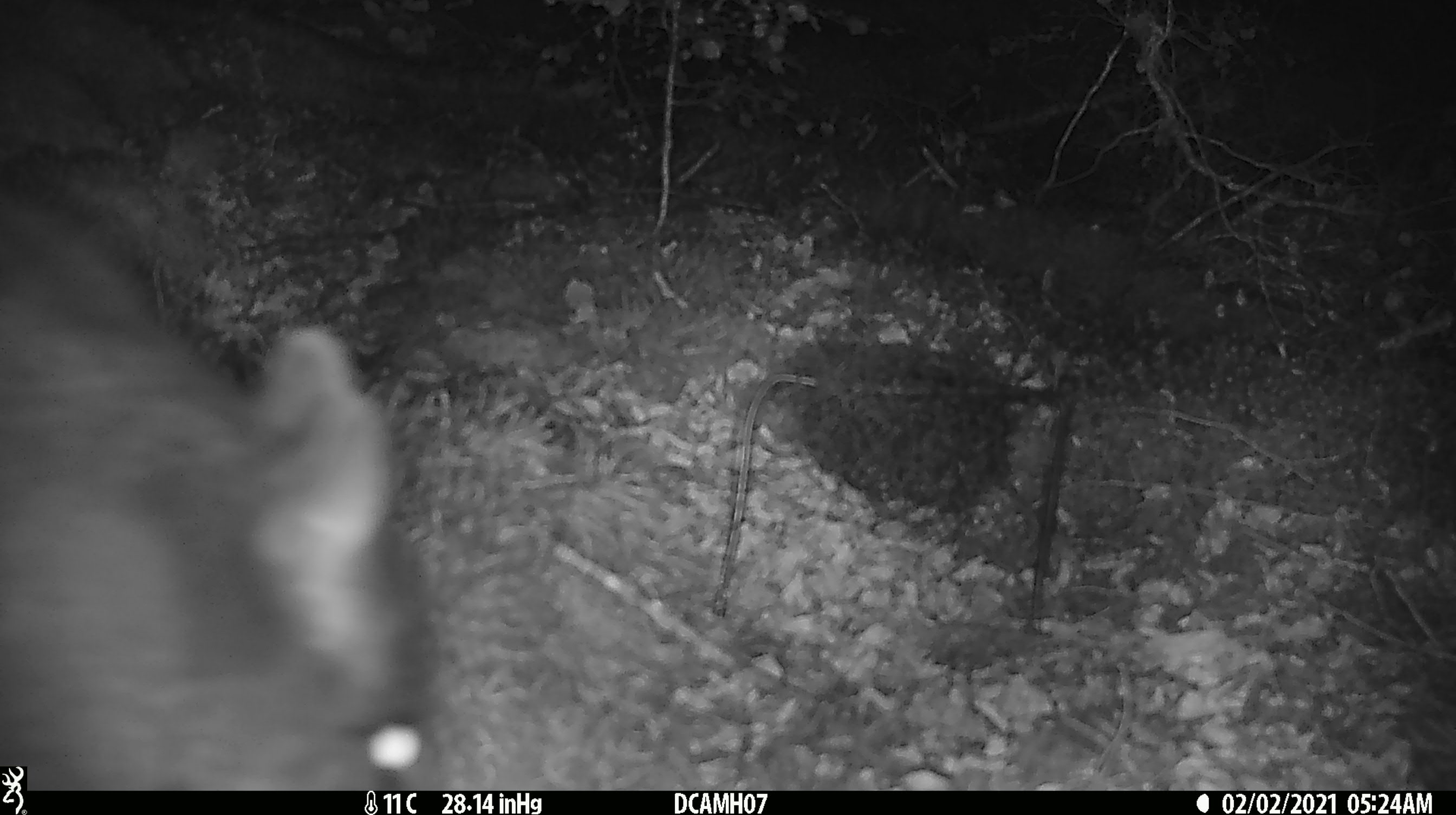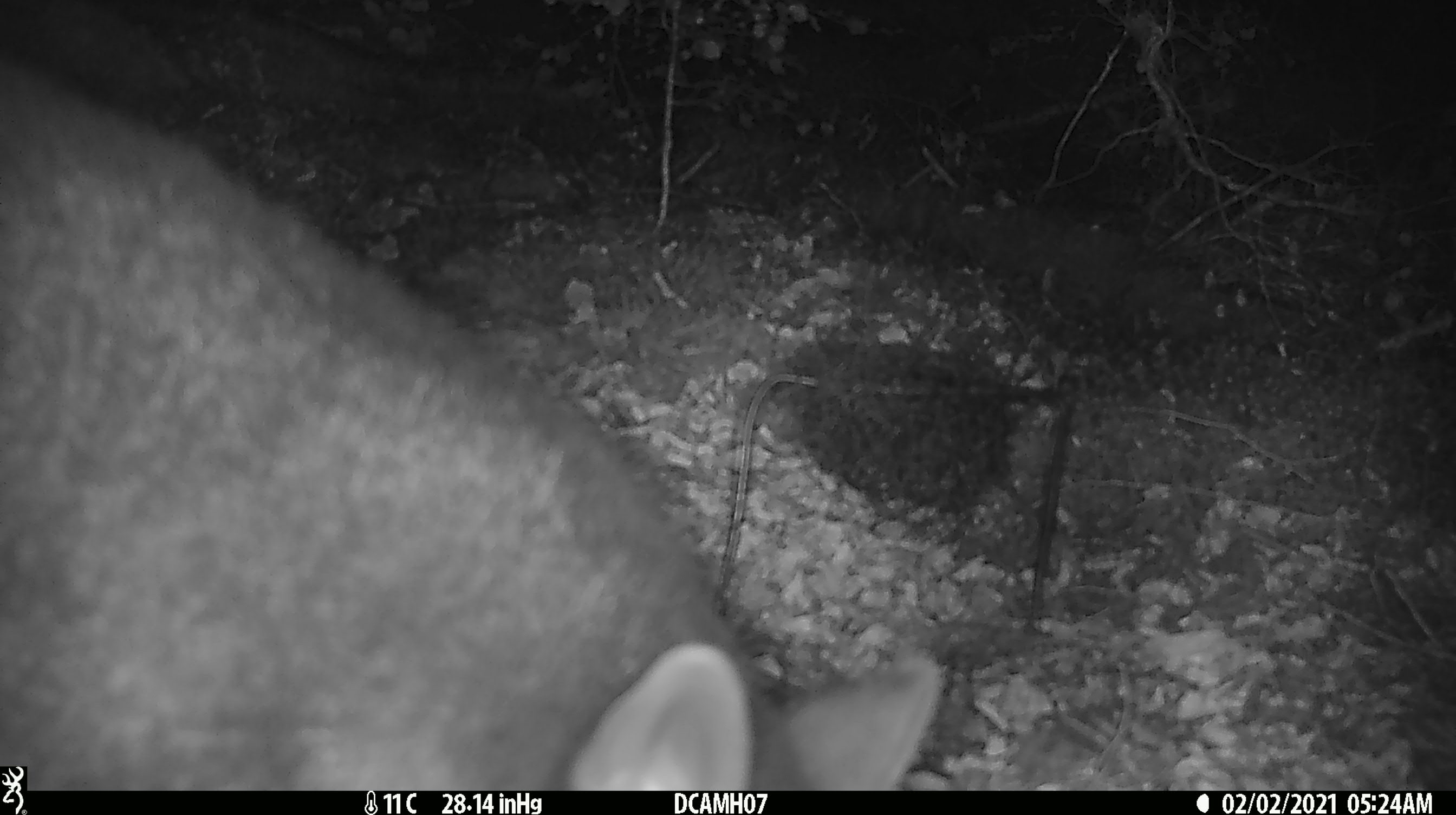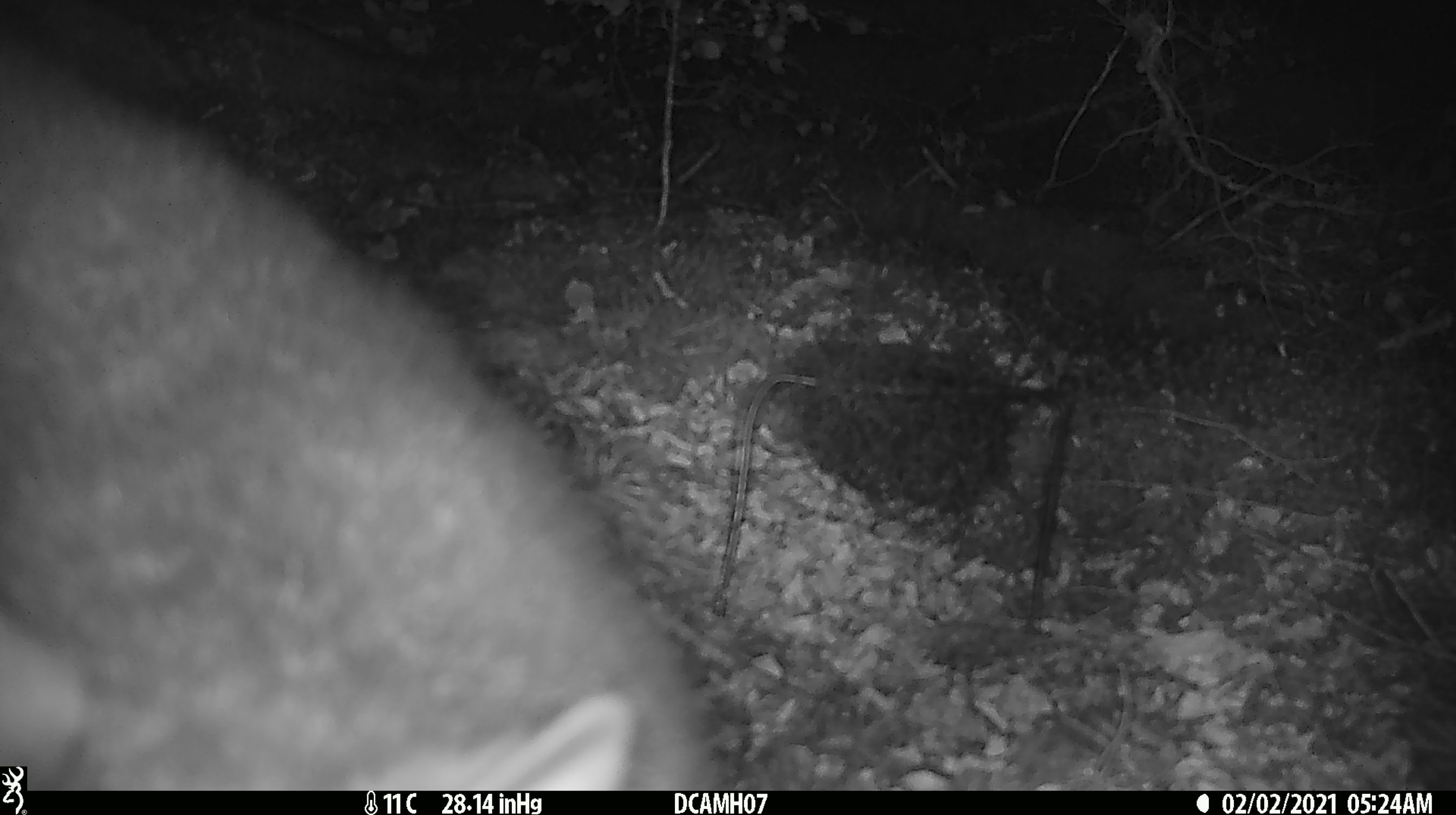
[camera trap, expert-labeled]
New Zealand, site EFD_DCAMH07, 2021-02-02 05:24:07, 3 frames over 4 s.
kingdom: Animalia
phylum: Chordata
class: Mammalia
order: Diprotodontia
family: Phalangeridae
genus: Trichosurus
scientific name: Trichosurus vulpecula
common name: common brushtail possum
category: possum